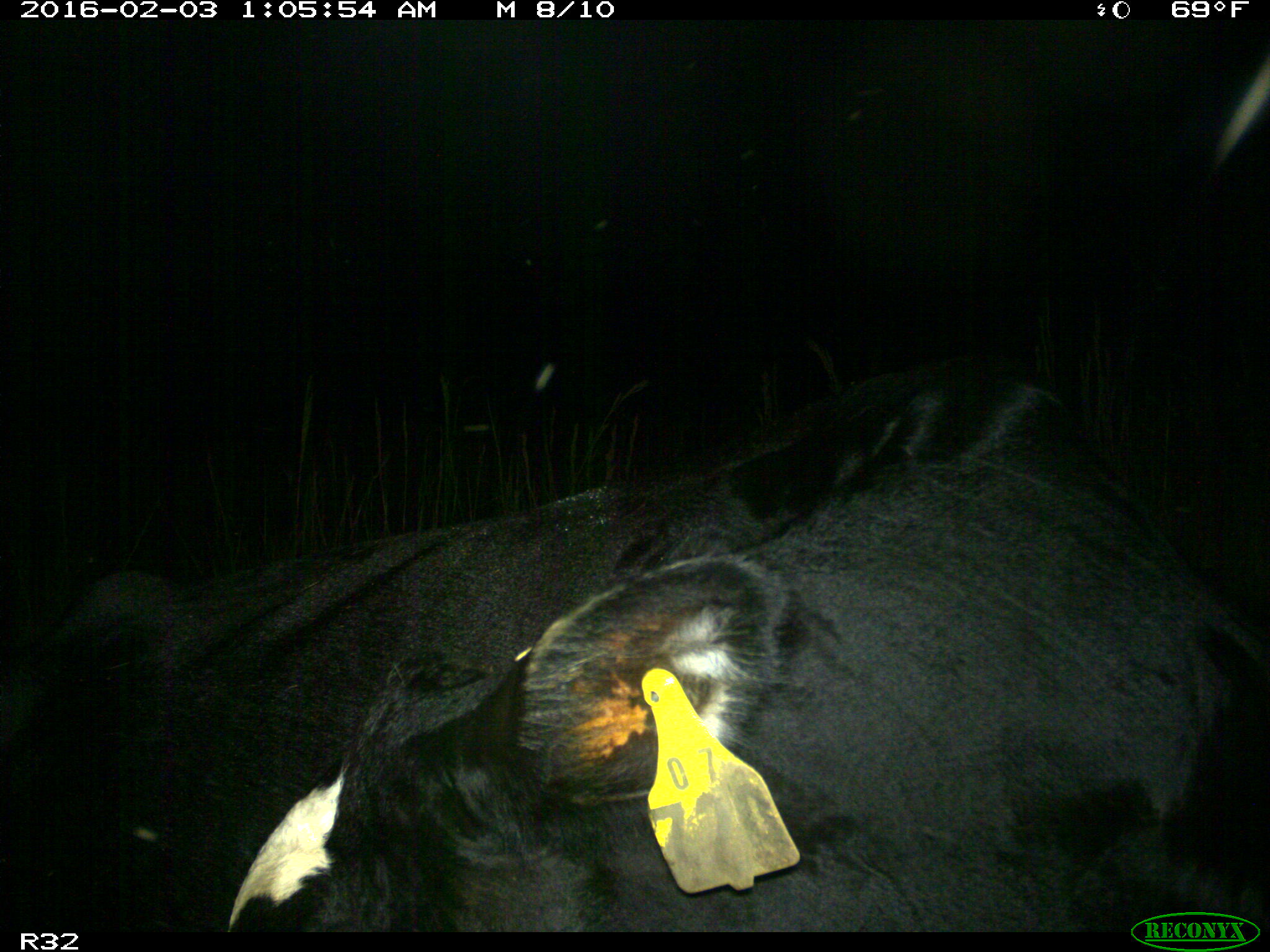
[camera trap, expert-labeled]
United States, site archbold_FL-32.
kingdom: Animalia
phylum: Chordata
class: Mammalia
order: Artiodactyla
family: Bovidae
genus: Bos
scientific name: Bos taurus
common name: domestic cow